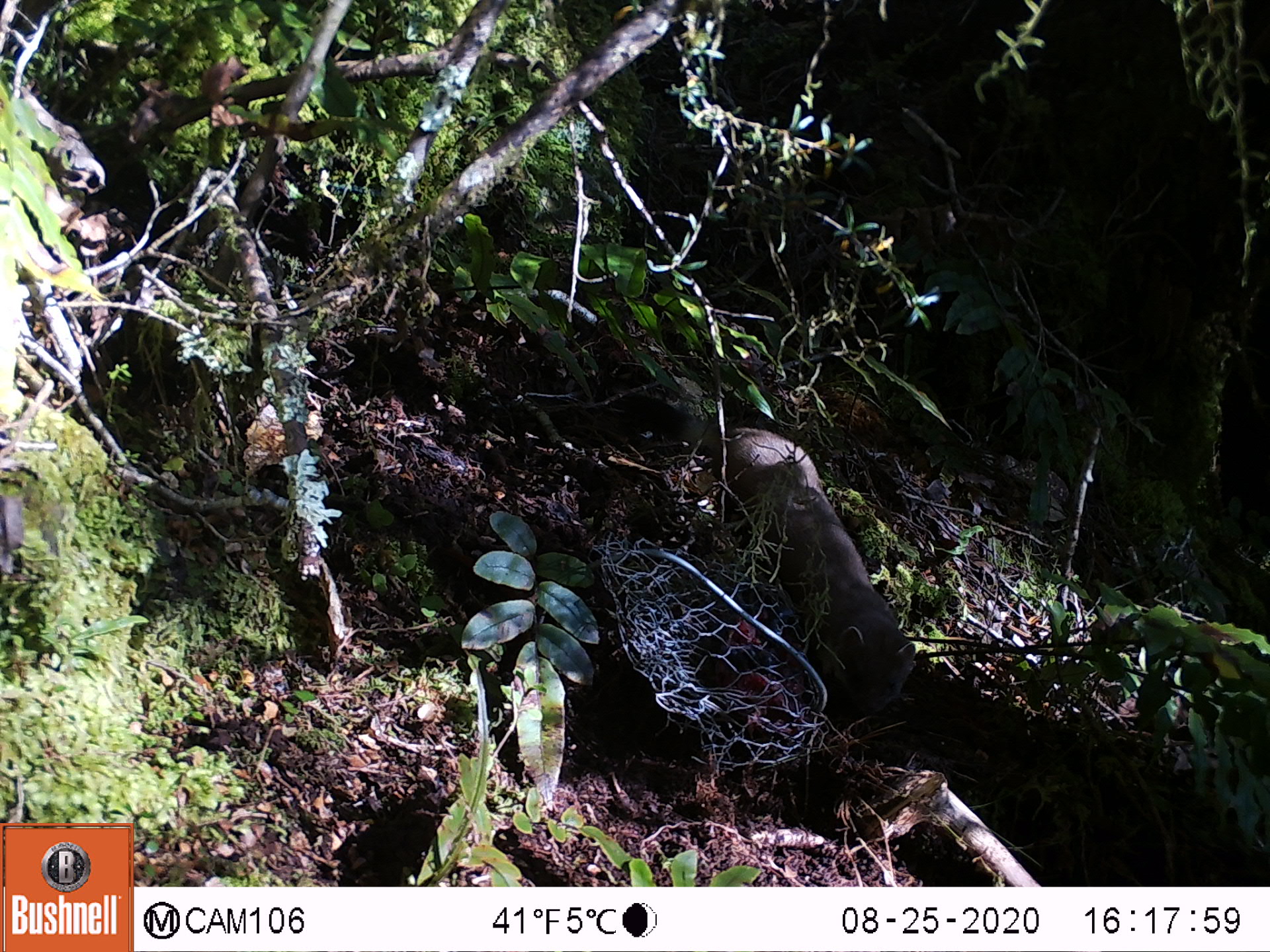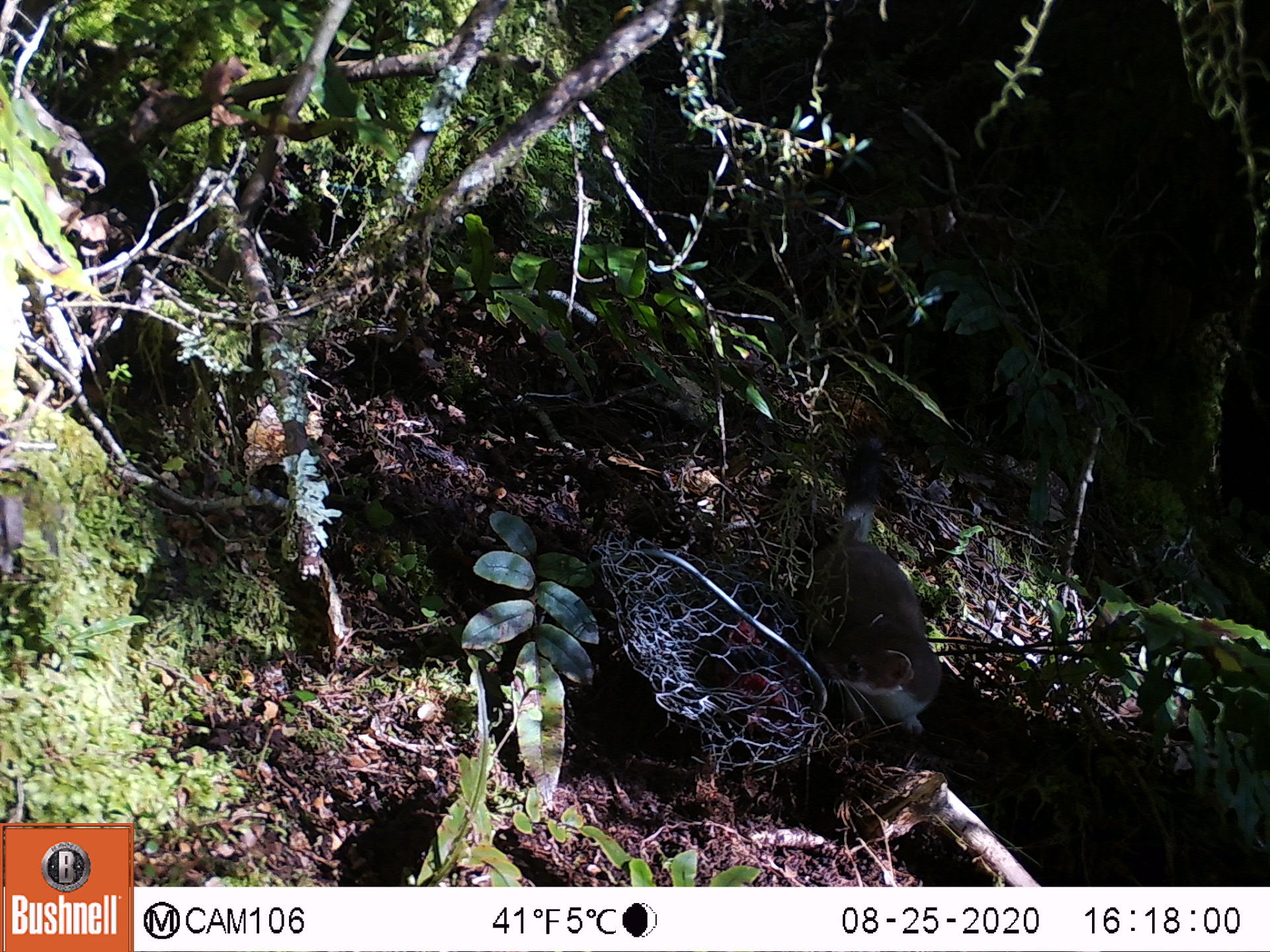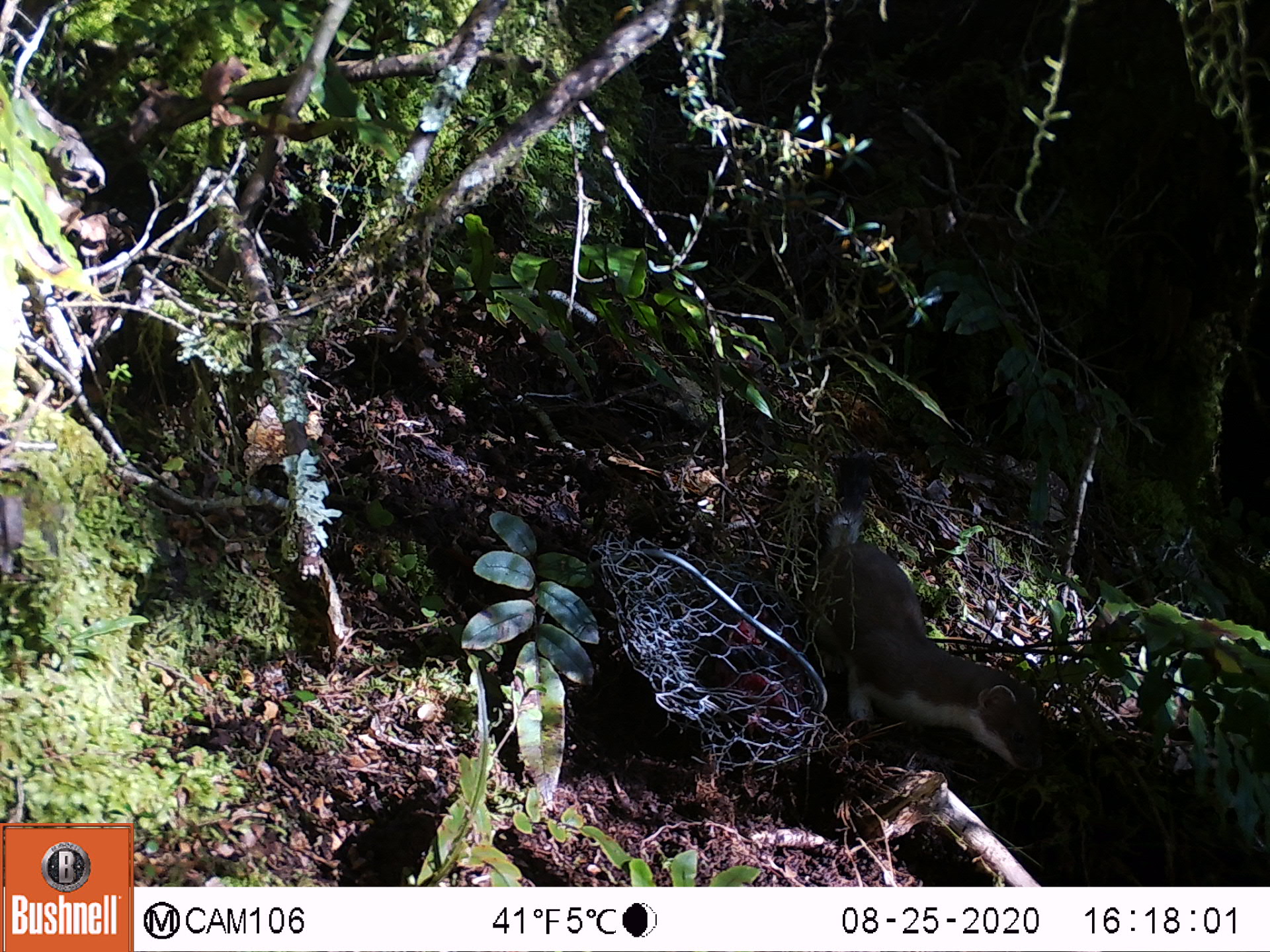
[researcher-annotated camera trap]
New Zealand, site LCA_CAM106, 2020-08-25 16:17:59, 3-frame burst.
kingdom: Animalia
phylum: Chordata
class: Mammalia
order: Carnivora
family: Mustelidae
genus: Mustela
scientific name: Mustela erminea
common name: stoat